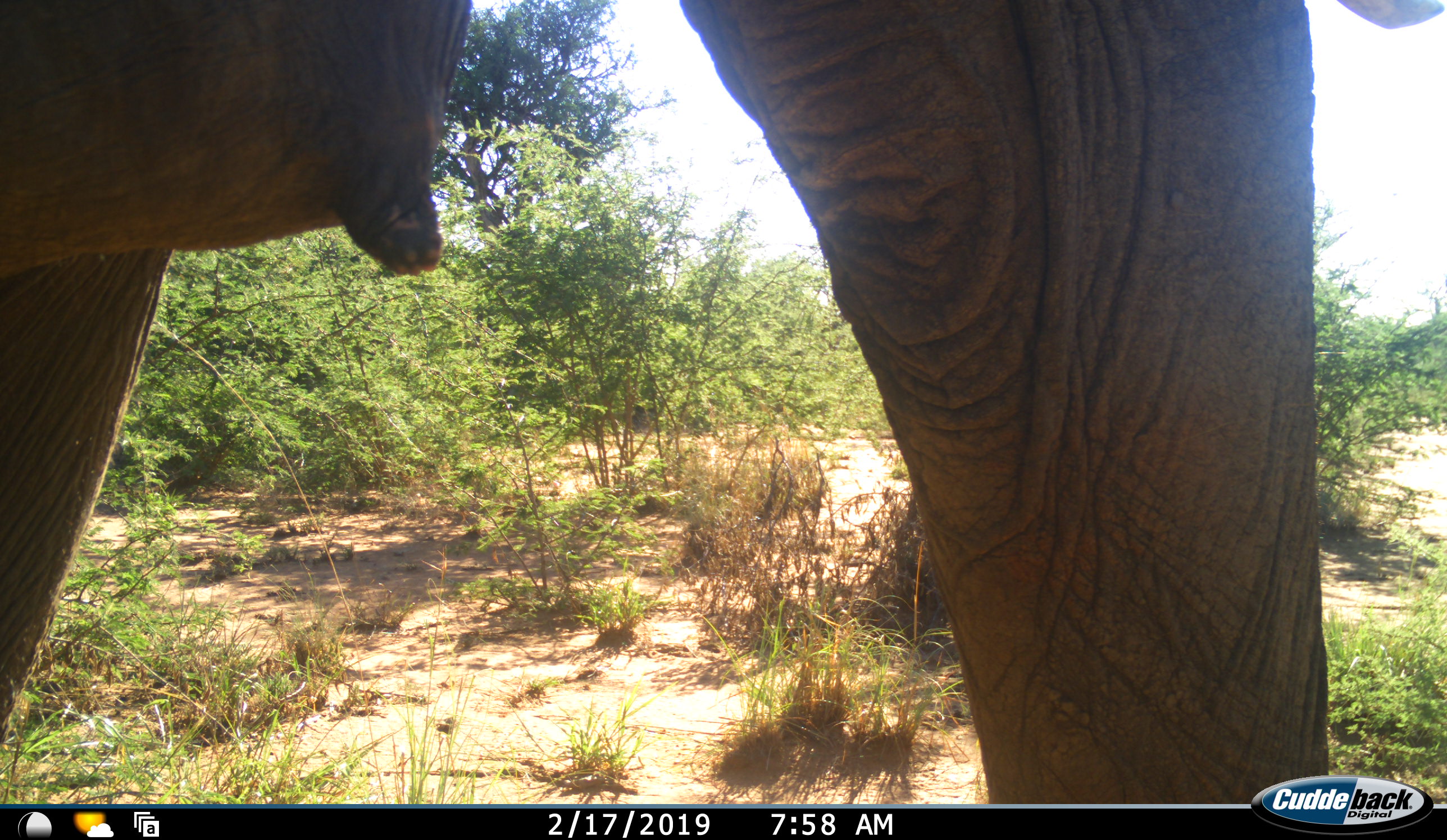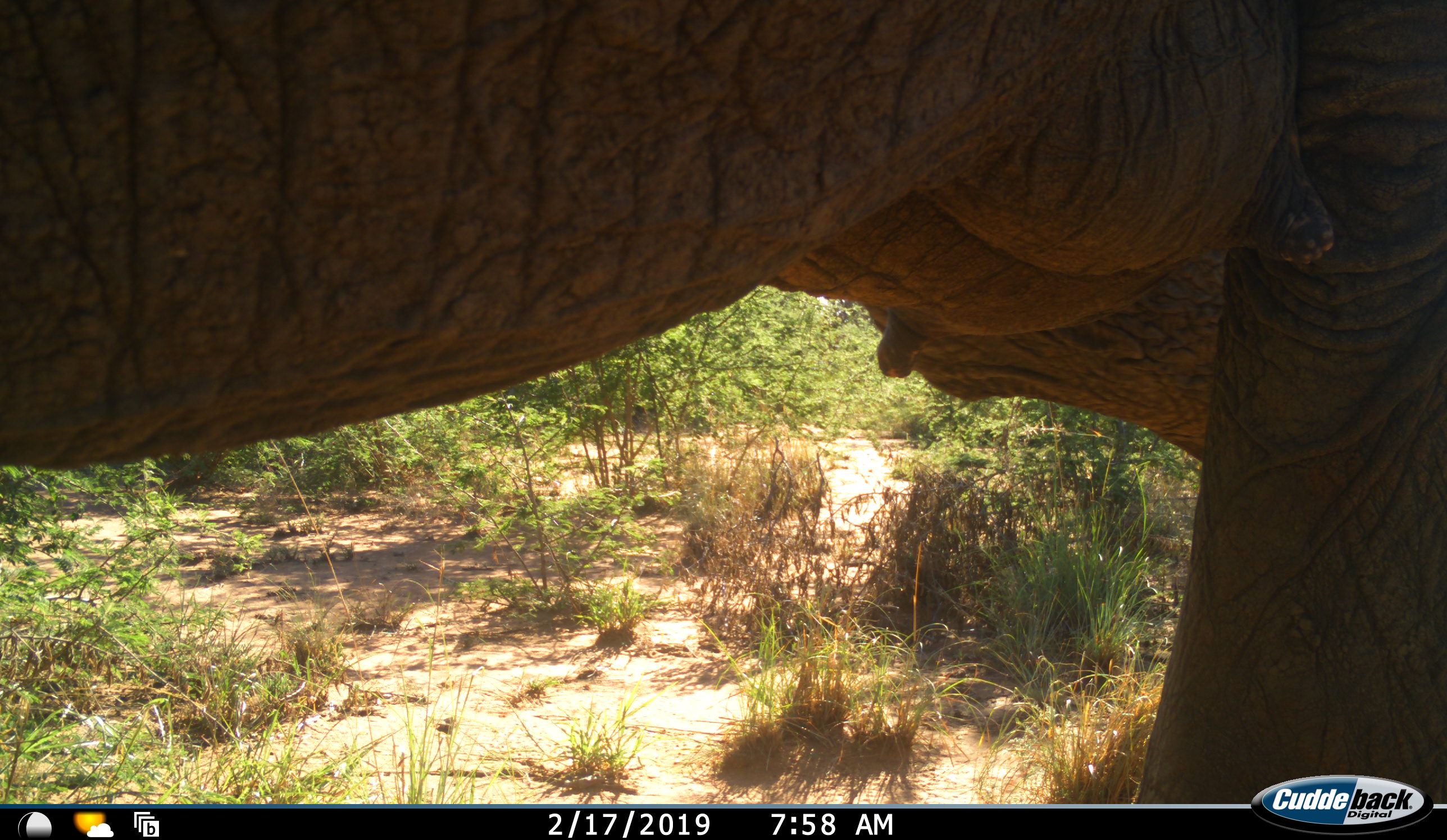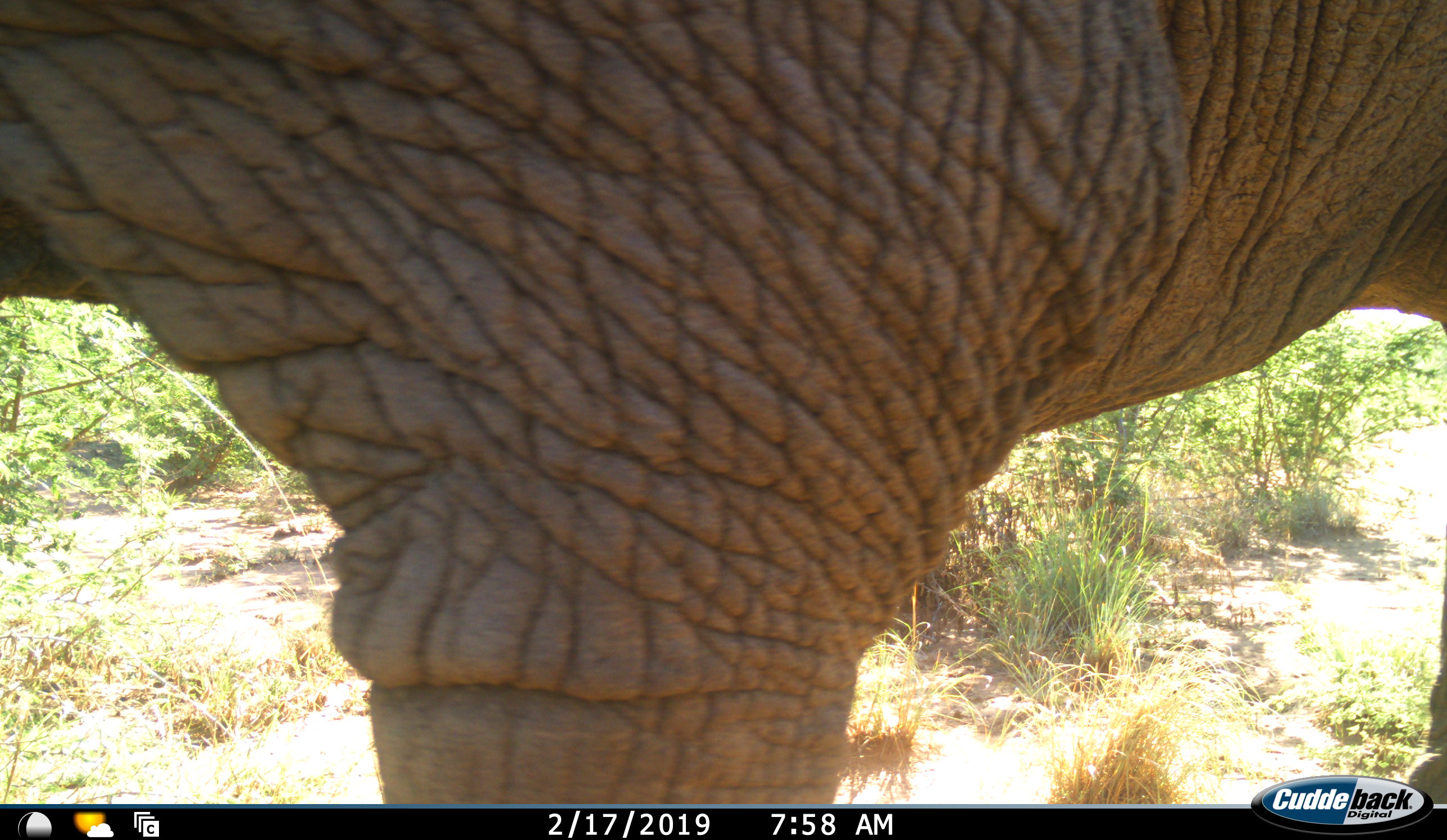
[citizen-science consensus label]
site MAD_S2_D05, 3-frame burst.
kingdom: Animalia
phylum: Chordata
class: Mammalia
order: Proboscidea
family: Elephantidae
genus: Loxodonta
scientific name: Loxodonta africana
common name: african bush elephant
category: elephant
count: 1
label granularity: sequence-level